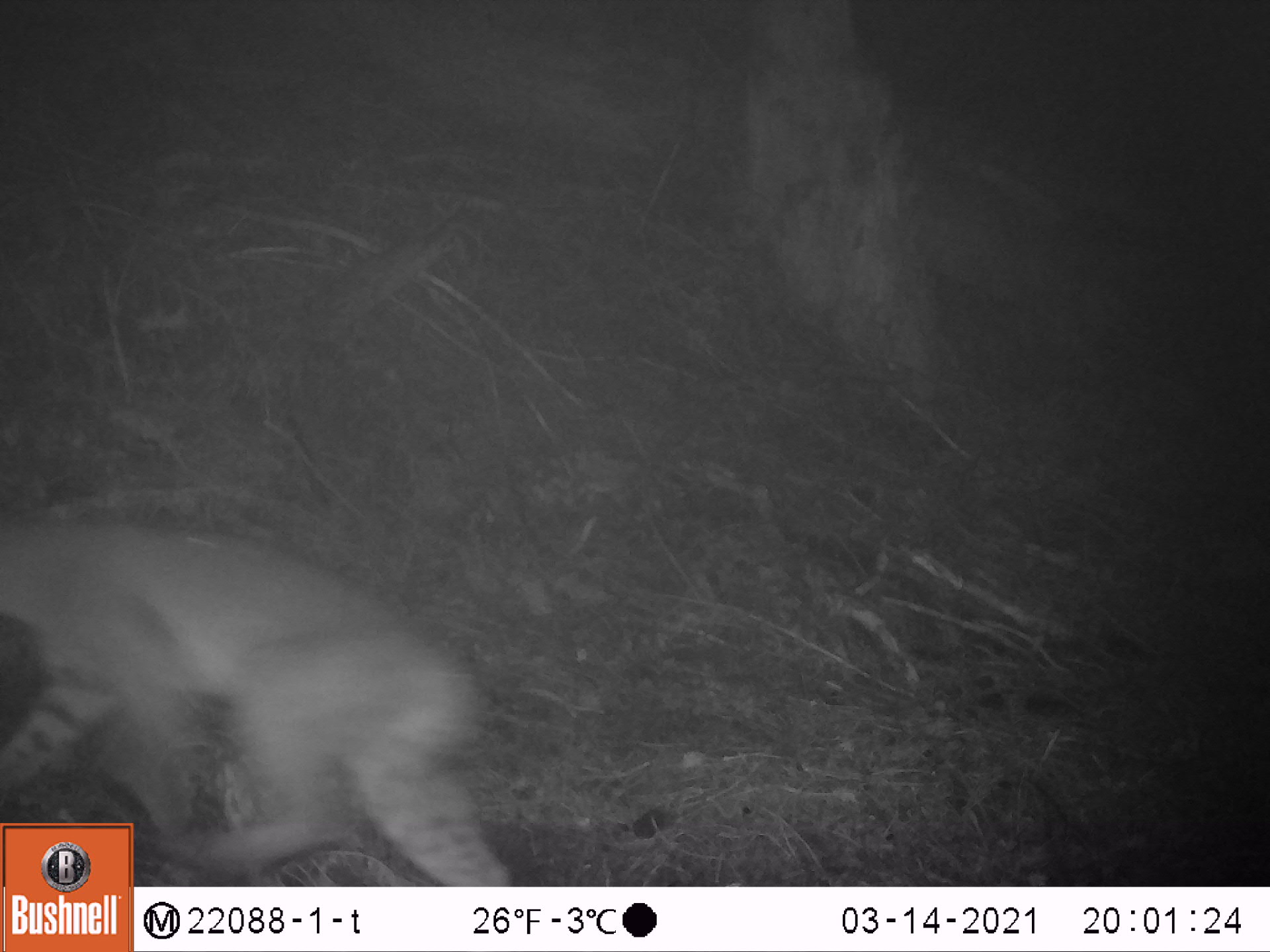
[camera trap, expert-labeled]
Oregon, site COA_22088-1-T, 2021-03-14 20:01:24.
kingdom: Animalia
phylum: Chordata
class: Mammalia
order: Carnivora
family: Felidae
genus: Lynx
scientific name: Lynx rufus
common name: bobcat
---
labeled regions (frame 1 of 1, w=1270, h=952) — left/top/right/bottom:
bobcat: 0/490/496/821